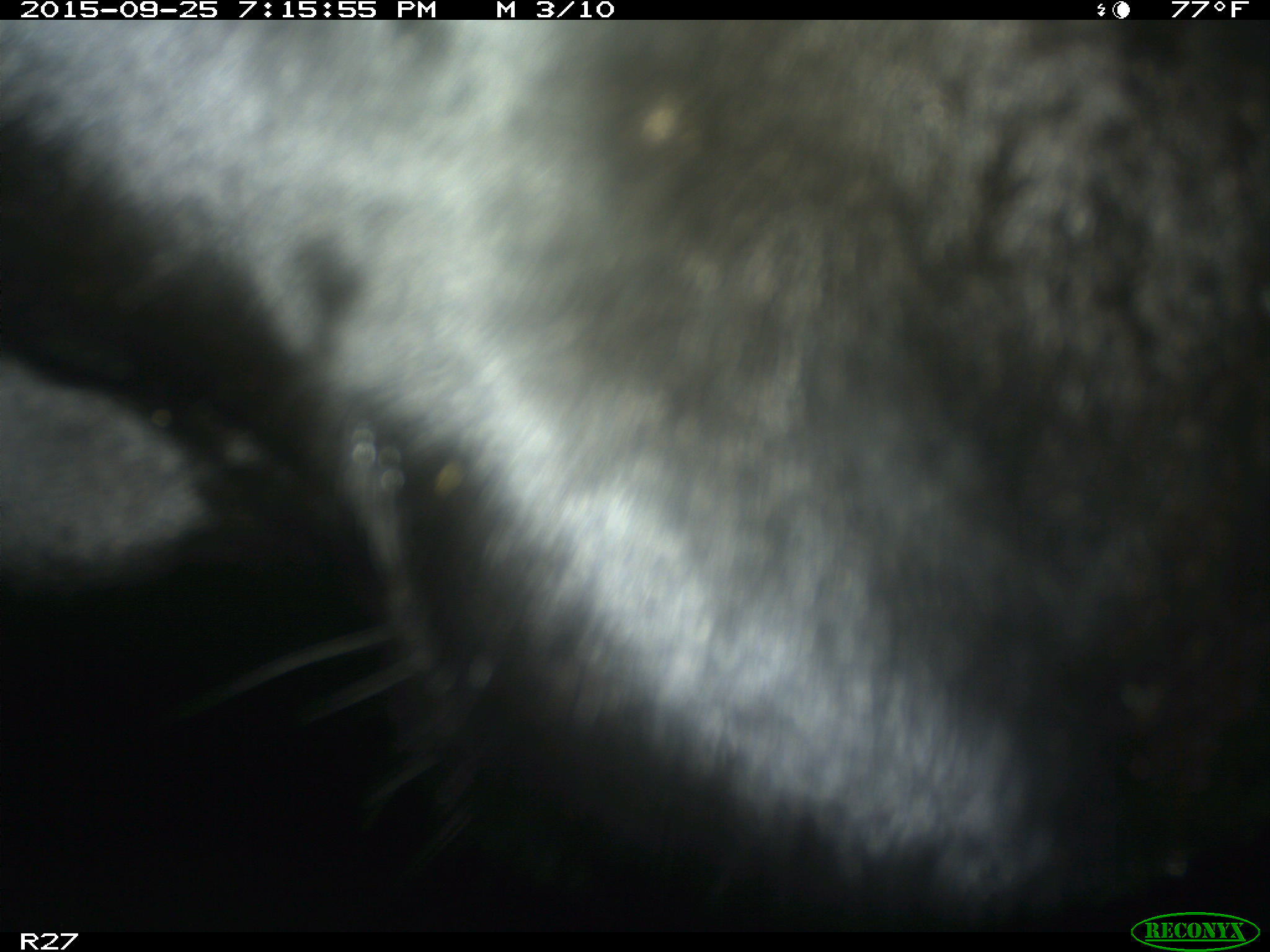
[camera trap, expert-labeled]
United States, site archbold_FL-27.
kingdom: Animalia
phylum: Chordata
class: Mammalia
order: Artiodactyla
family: Bovidae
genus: Bos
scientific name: Bos taurus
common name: domestic cow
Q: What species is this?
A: Bos taurus (domestic cow).